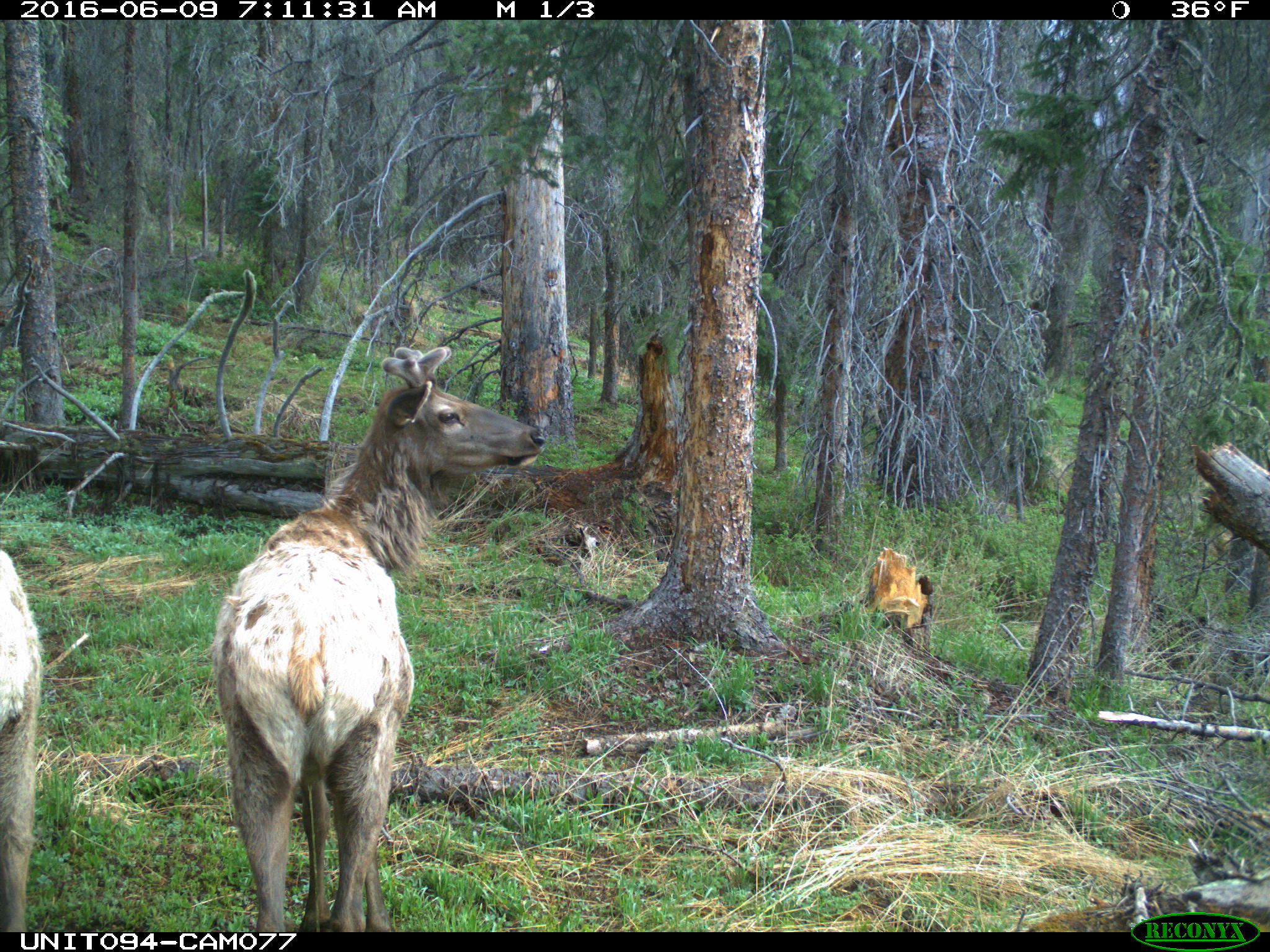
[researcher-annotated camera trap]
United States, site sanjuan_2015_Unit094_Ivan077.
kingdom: Animalia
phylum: Chordata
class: Mammalia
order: Artiodactyla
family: Cervidae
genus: Cervus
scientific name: Cervus elaphus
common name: red deer